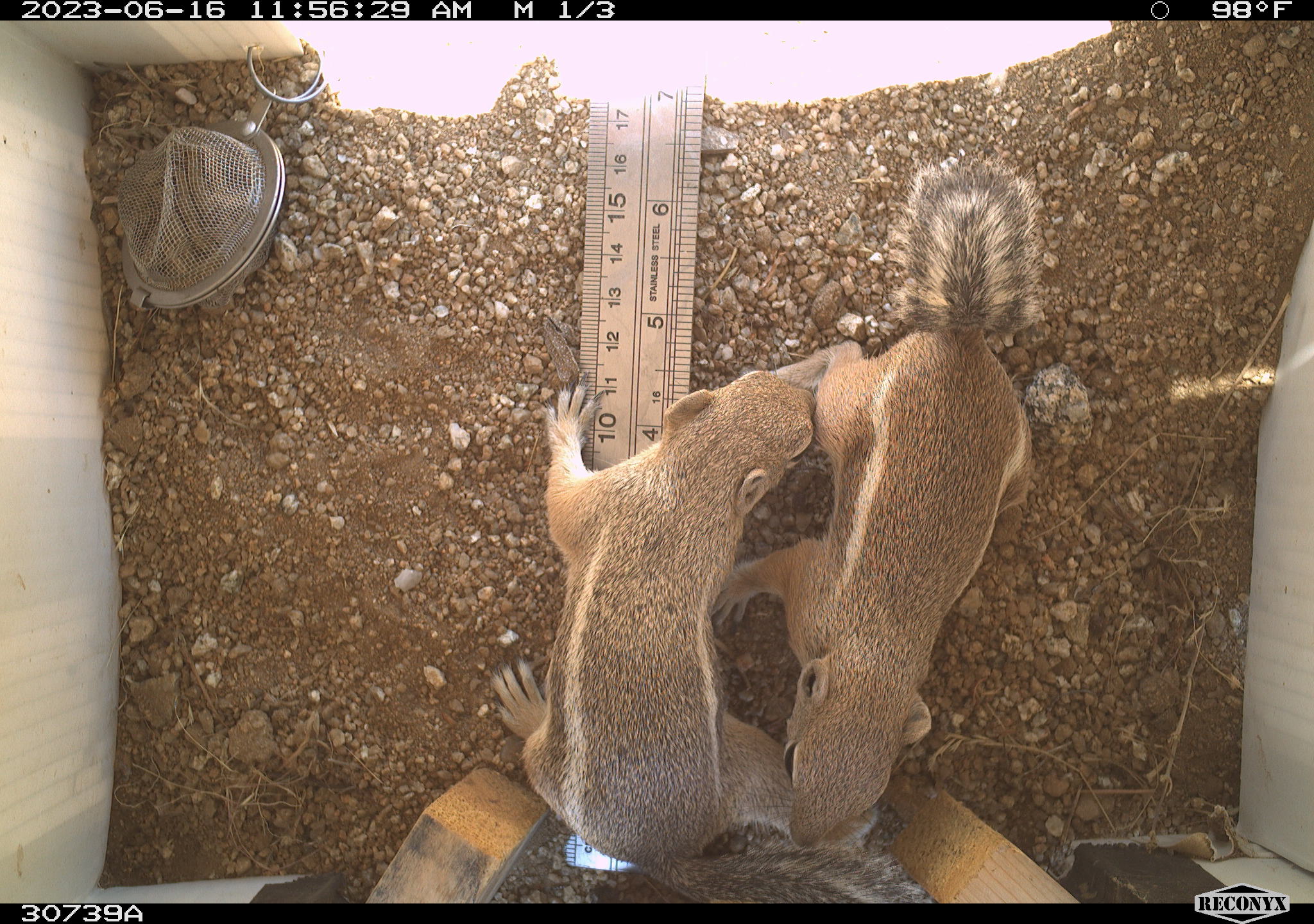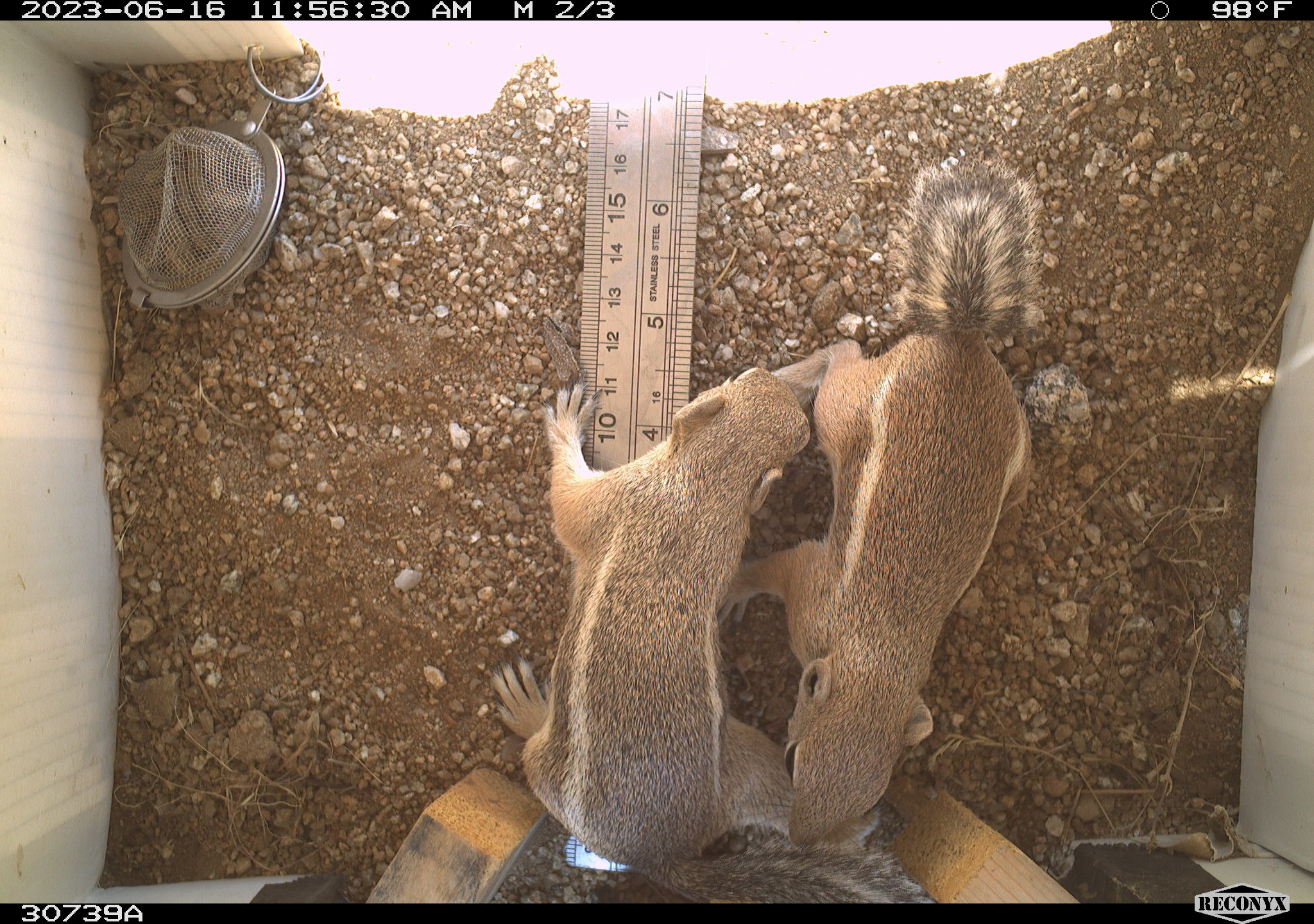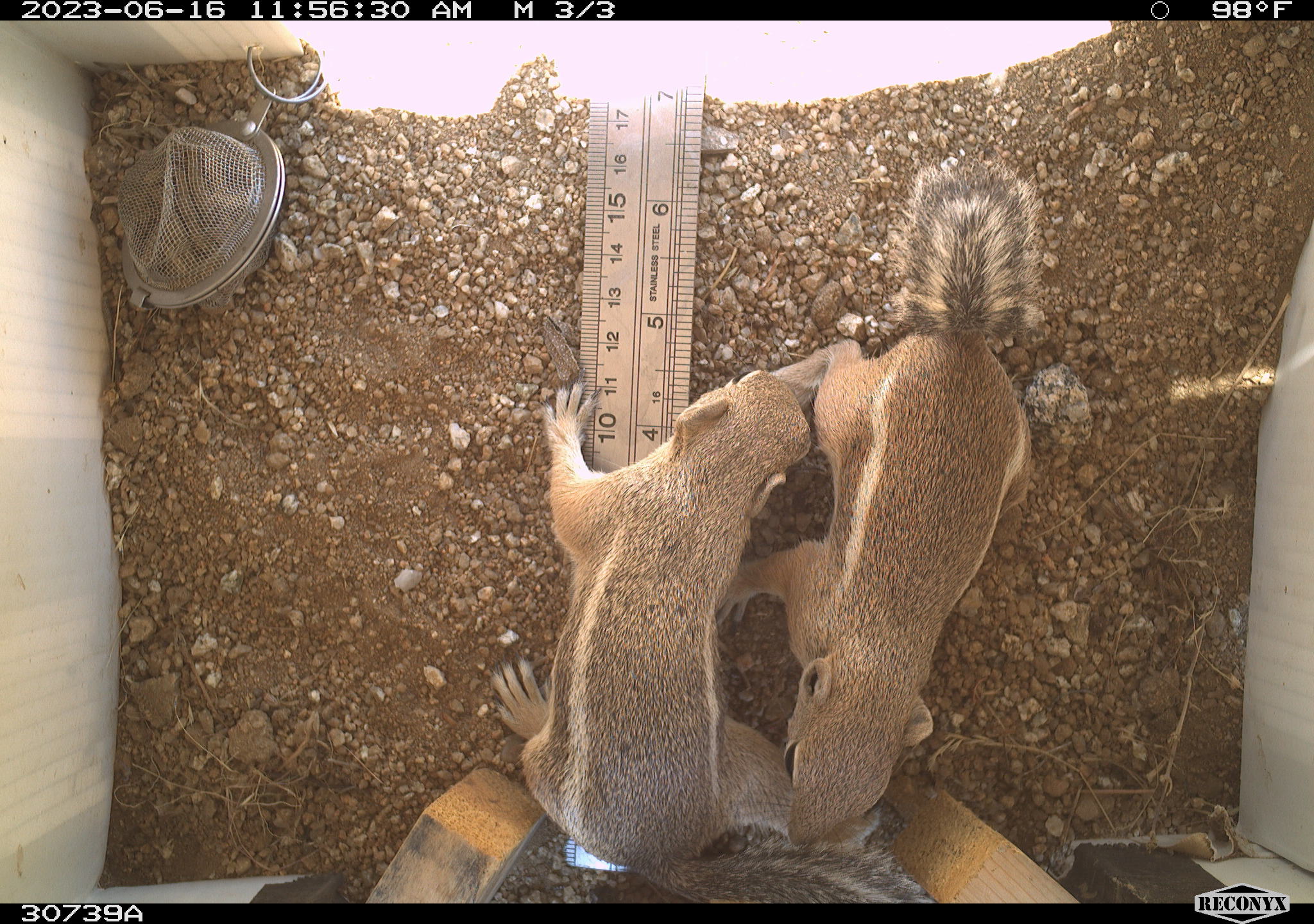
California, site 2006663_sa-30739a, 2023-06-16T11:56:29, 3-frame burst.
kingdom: Animalia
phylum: Chordata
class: Mammalia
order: Rodentia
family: Sciuridae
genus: Ammospermophilus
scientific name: Ammospermophilus leucurus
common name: white-tailed antelope squirrel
White-tailed antelope squirrel (Ammospermophilus leucurus).